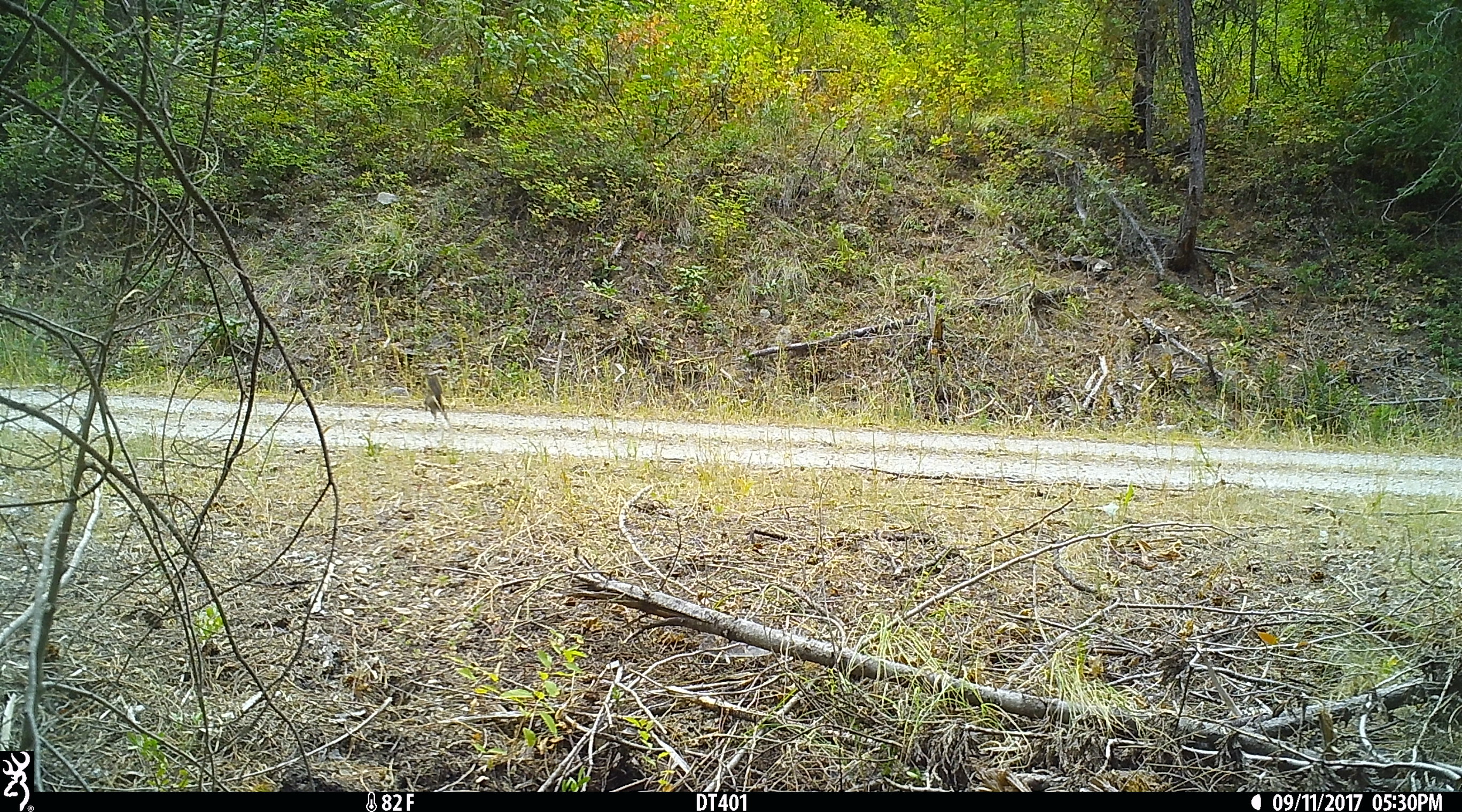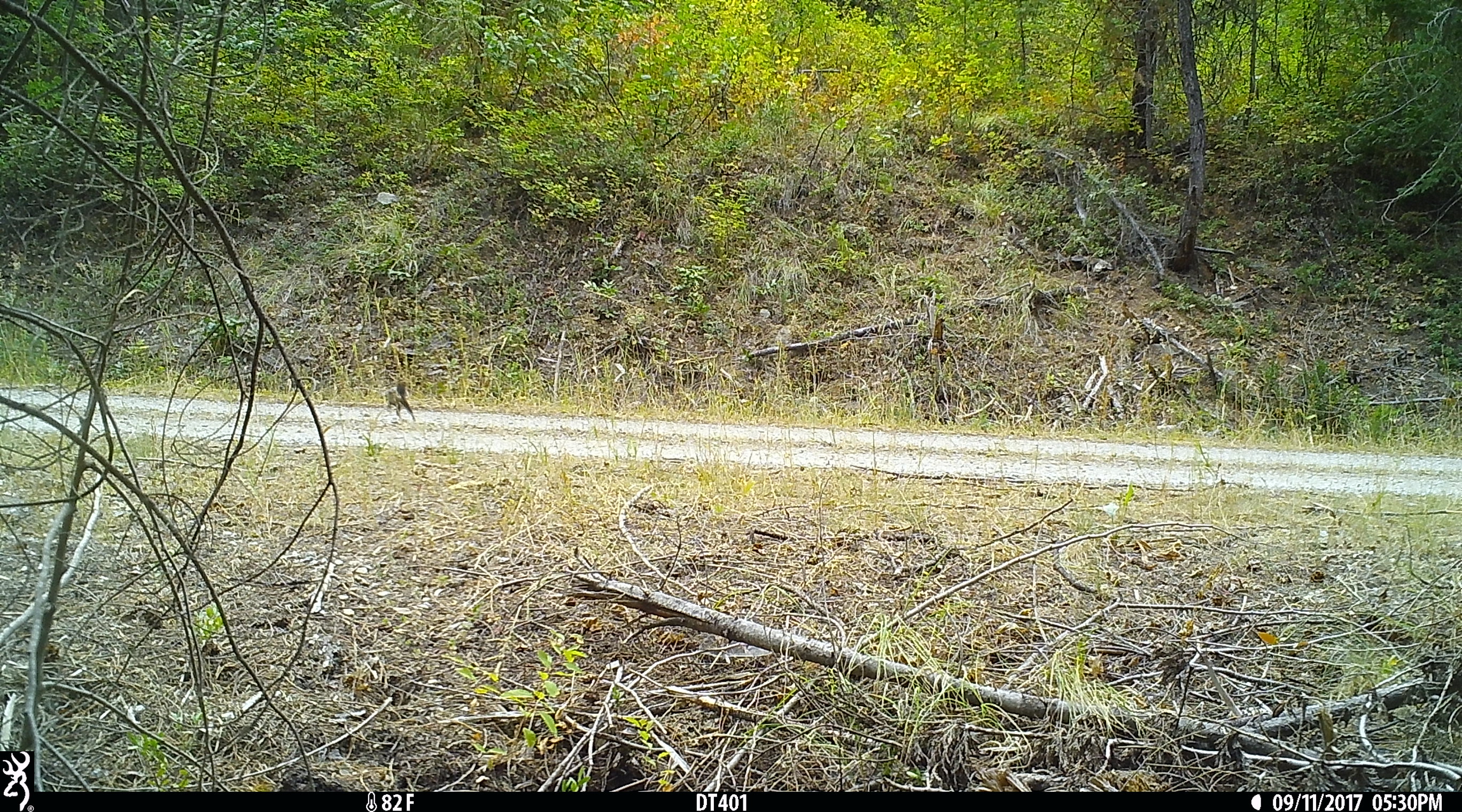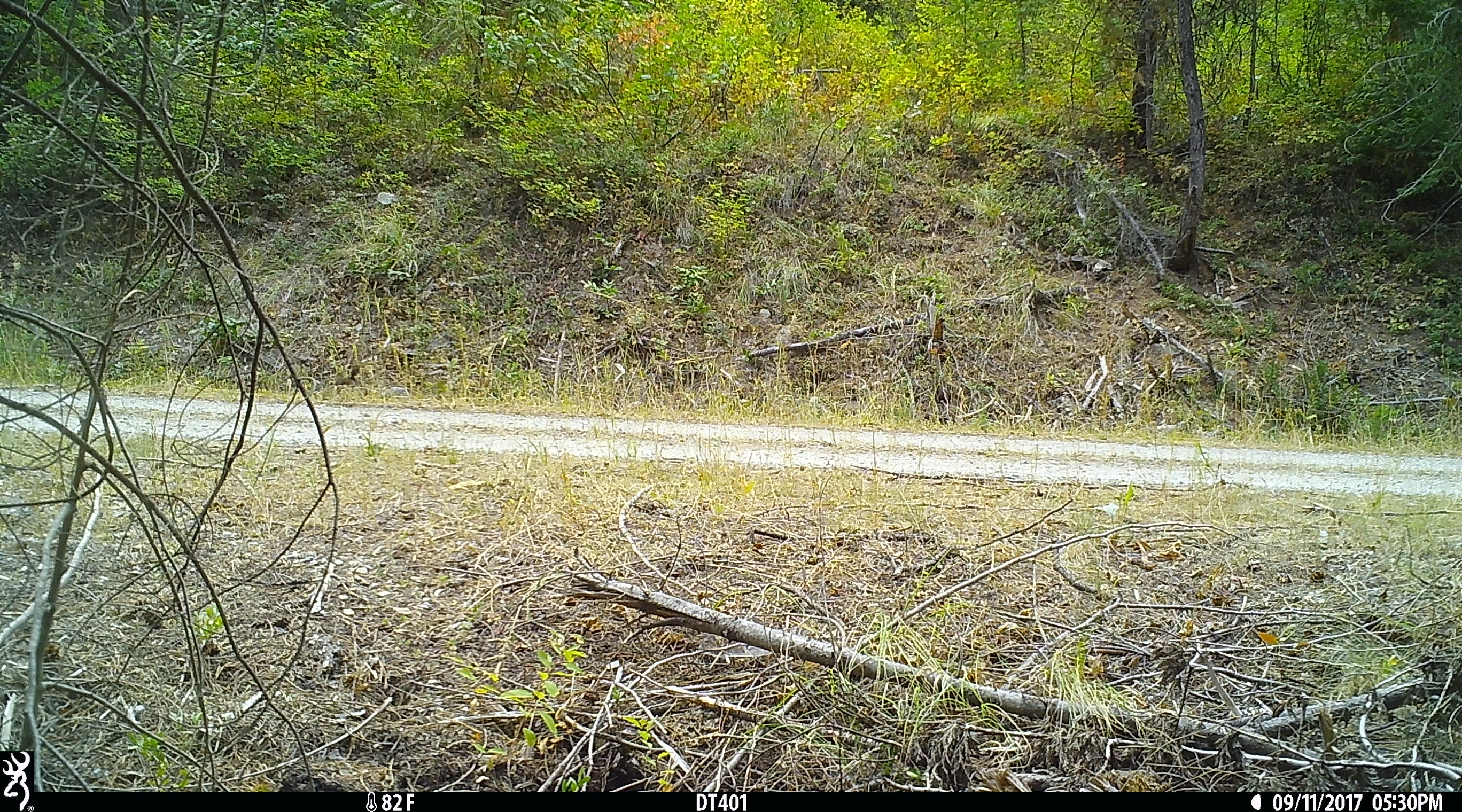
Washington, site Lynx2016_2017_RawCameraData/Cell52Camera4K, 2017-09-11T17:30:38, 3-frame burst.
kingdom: Animalia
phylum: Chordata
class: Mammalia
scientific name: Mammalia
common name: small mammal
Small mammal (Mammalia). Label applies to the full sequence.